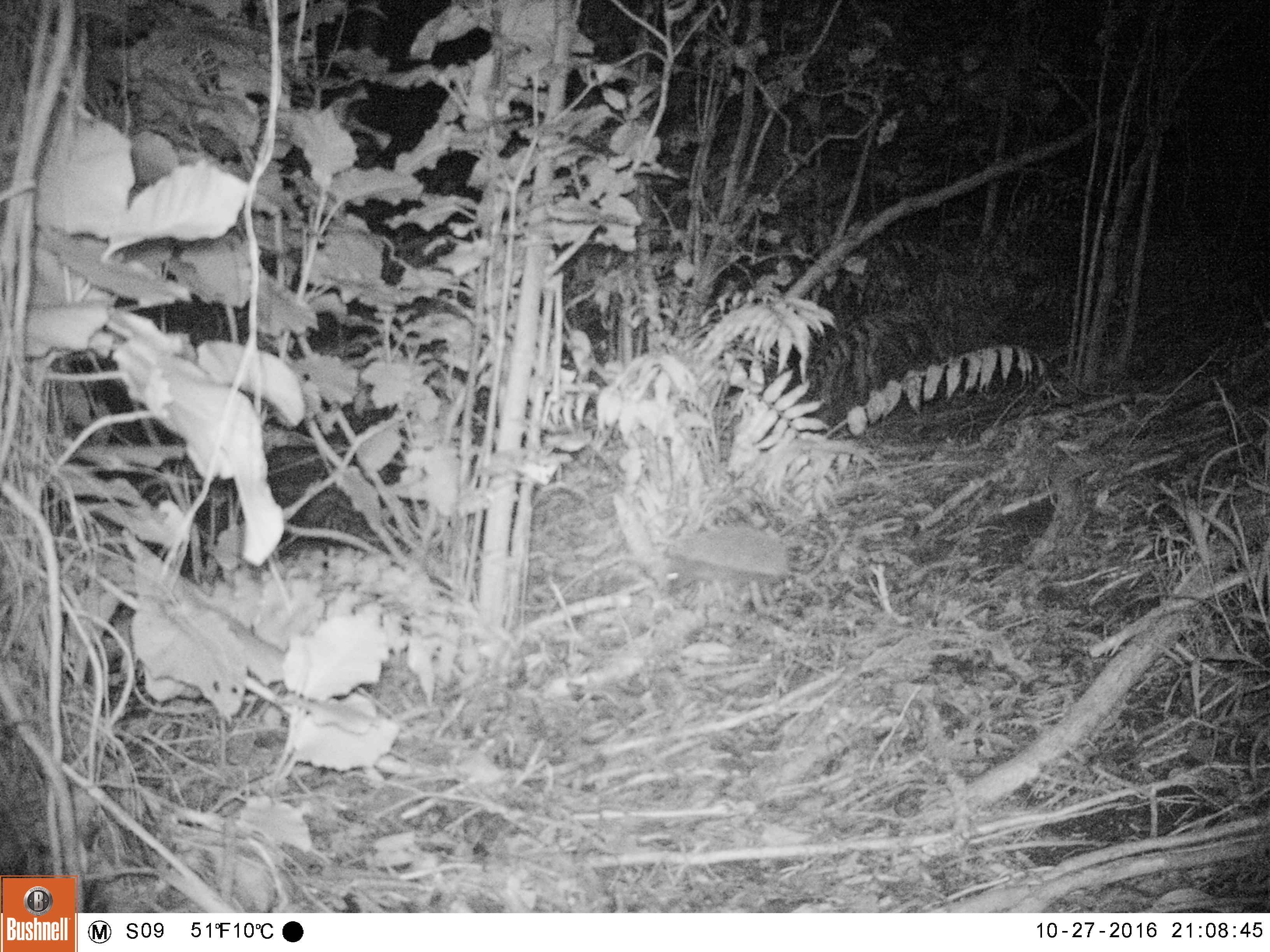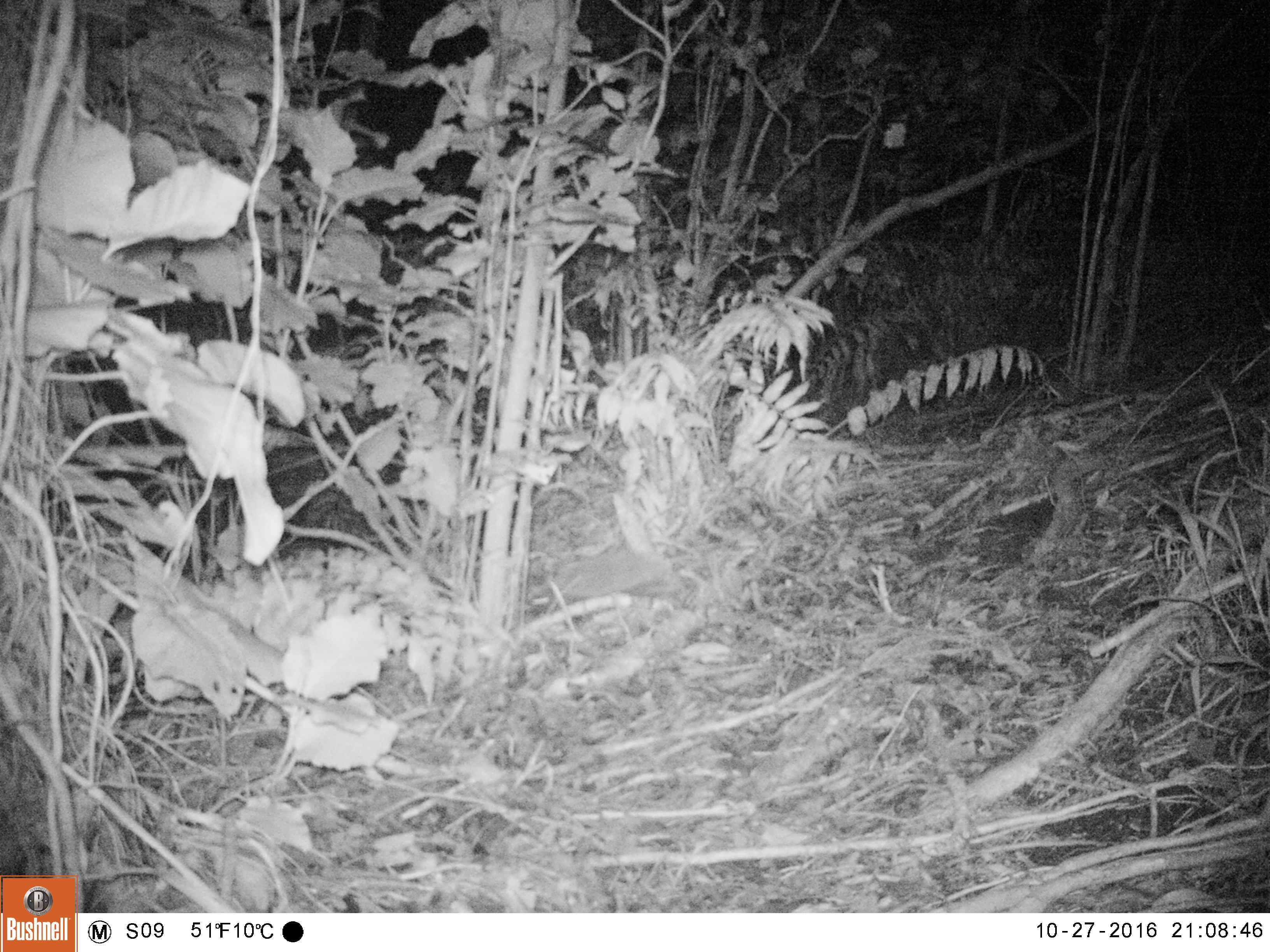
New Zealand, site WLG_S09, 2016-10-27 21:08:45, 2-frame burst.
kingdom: Animalia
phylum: Chordata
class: Mammalia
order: Eulipotyphla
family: Erinaceidae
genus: Erinaceus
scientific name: Erinaceus europaeus europaeus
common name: european hedgehog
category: hedgehog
Hedgehog (european hedgehog) (Erinaceus europaeus europaeus).